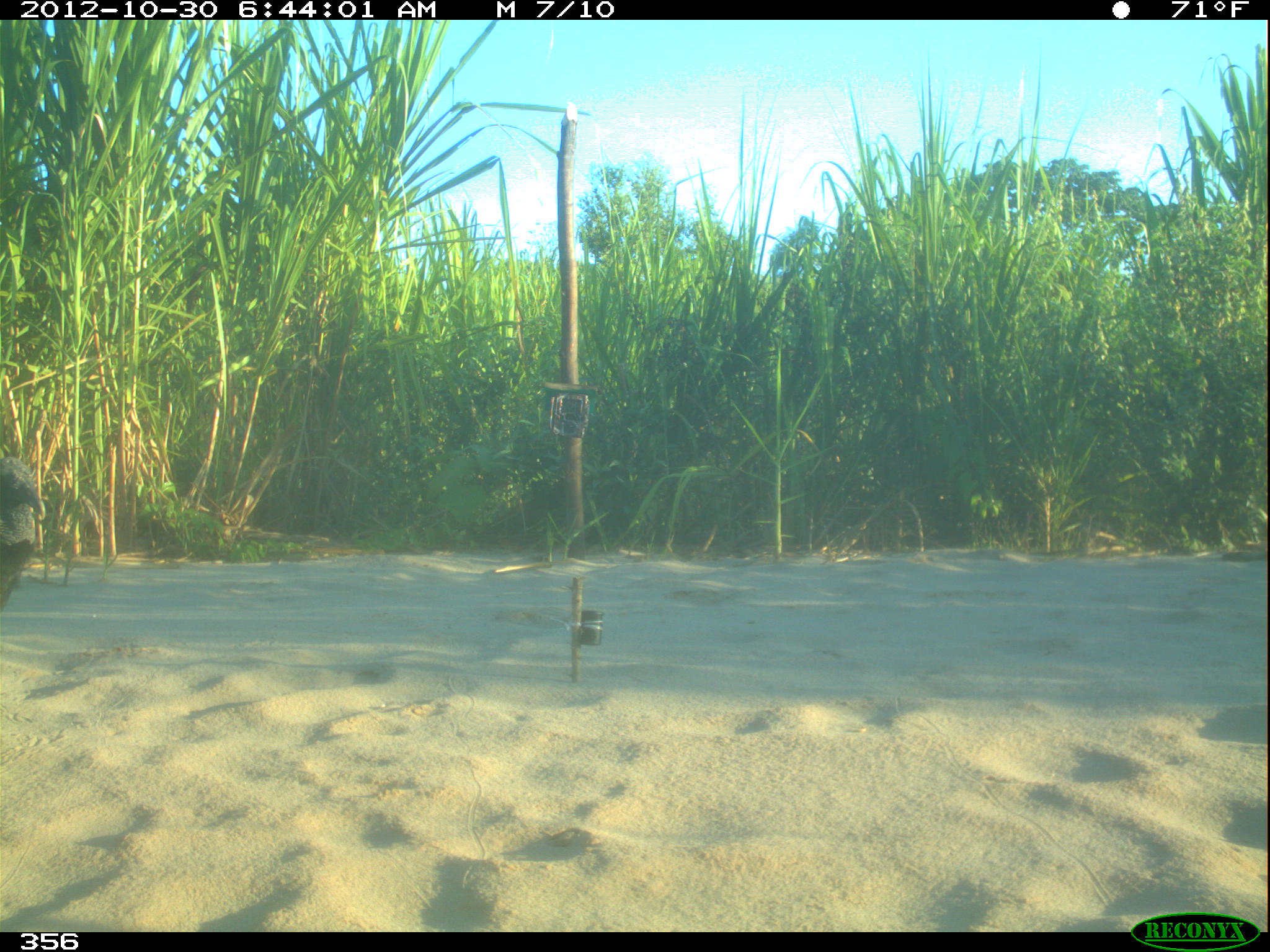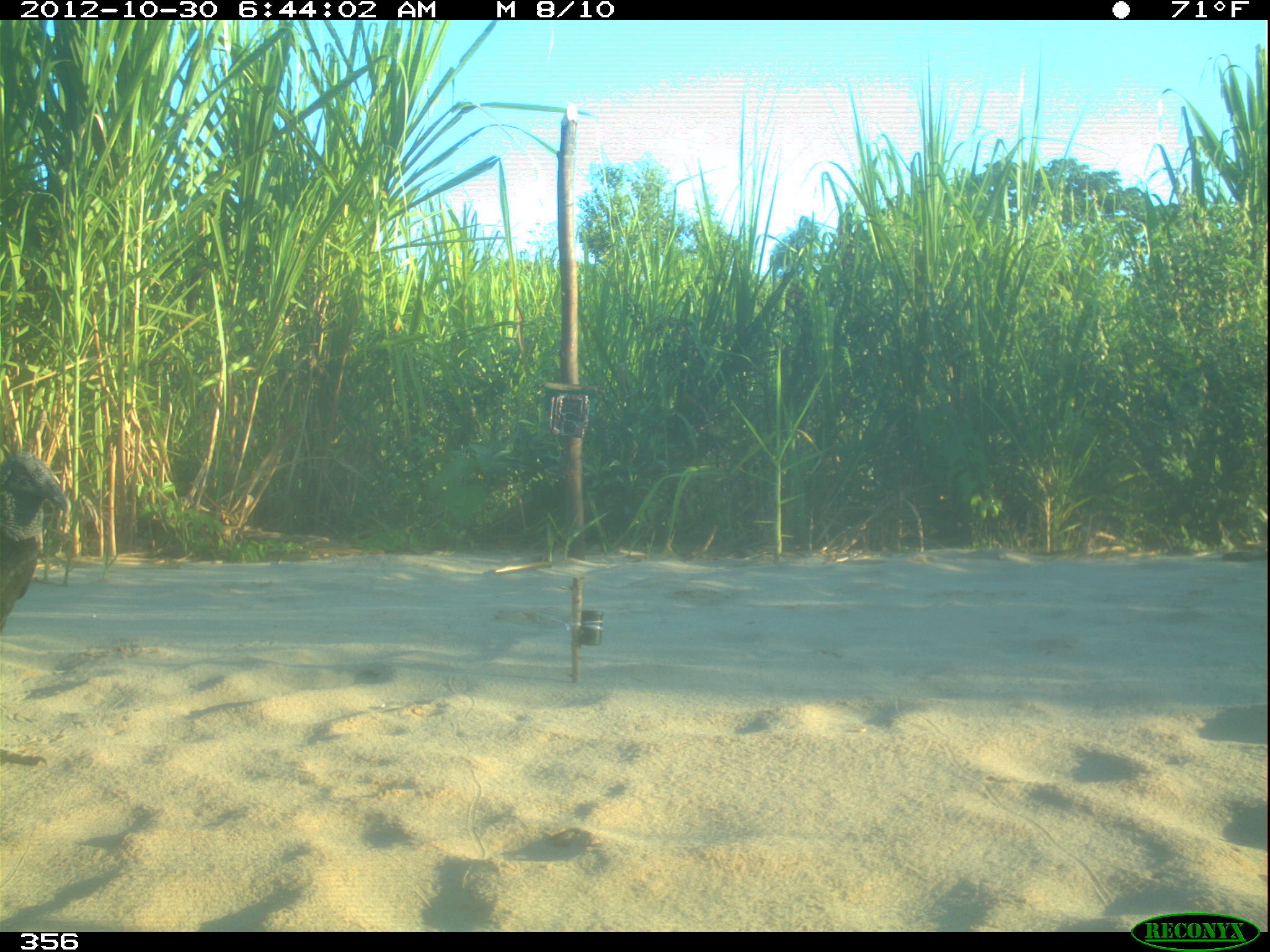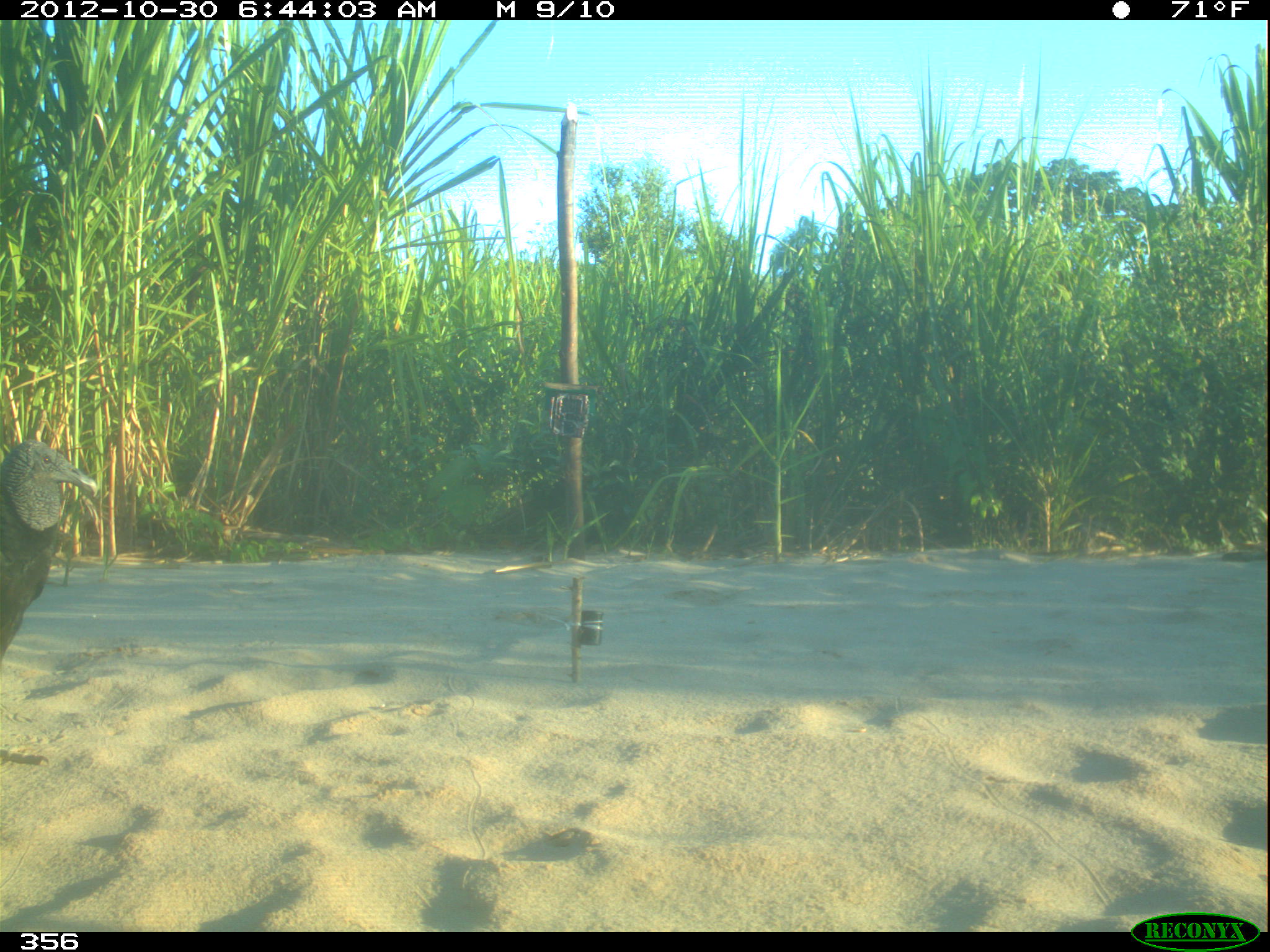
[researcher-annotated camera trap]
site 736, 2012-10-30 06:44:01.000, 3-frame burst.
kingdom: Animalia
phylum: Chordata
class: Aves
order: Cathartiformes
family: Cathartidae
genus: Coragyps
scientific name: Coragyps atratus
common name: black vulture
Coragyps atratus (black vulture).